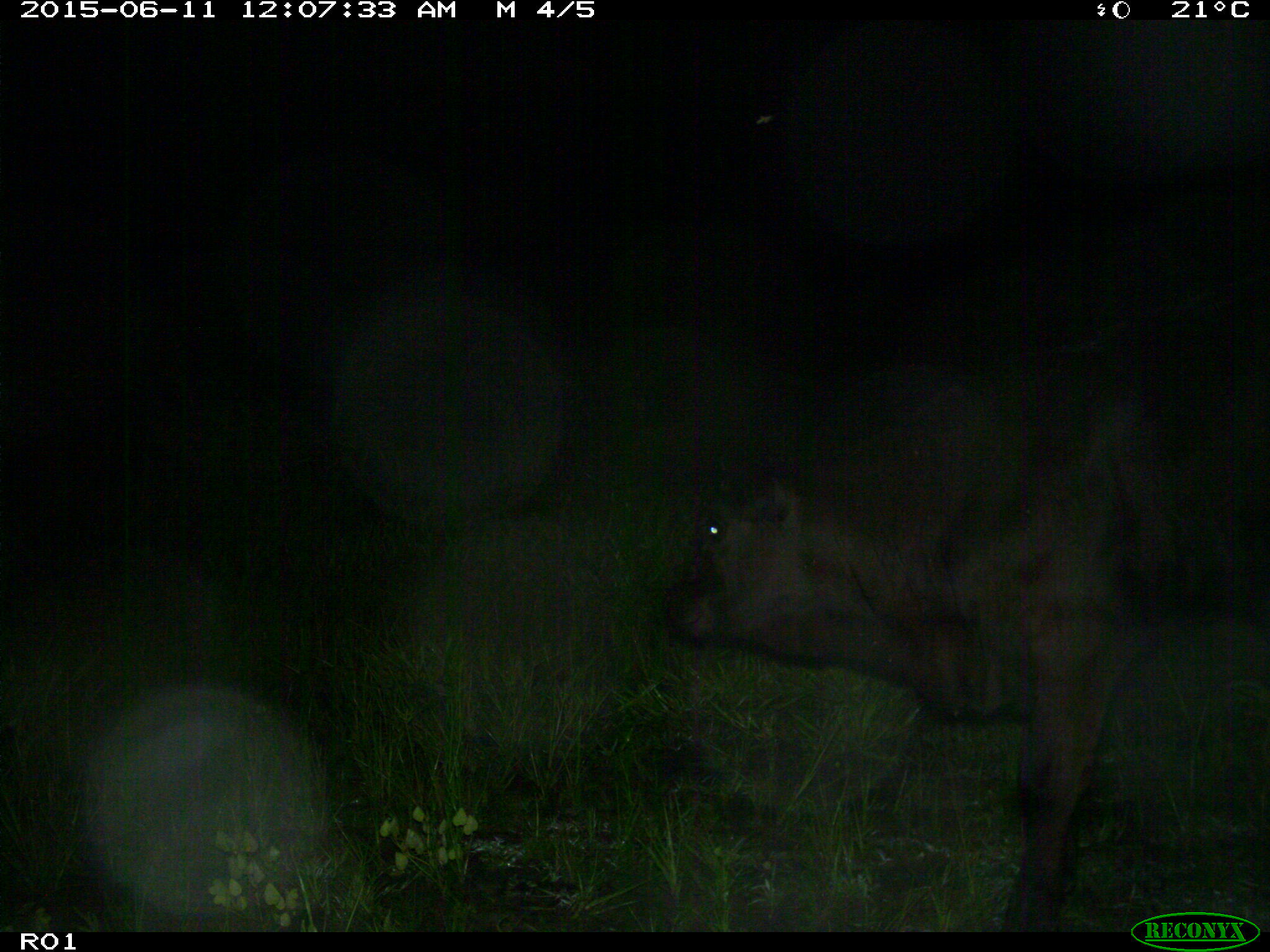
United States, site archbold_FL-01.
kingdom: Animalia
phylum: Chordata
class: Mammalia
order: Artiodactyla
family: Bovidae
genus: Bos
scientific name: Bos taurus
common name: domestic cow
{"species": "Bos taurus (domestic cow)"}